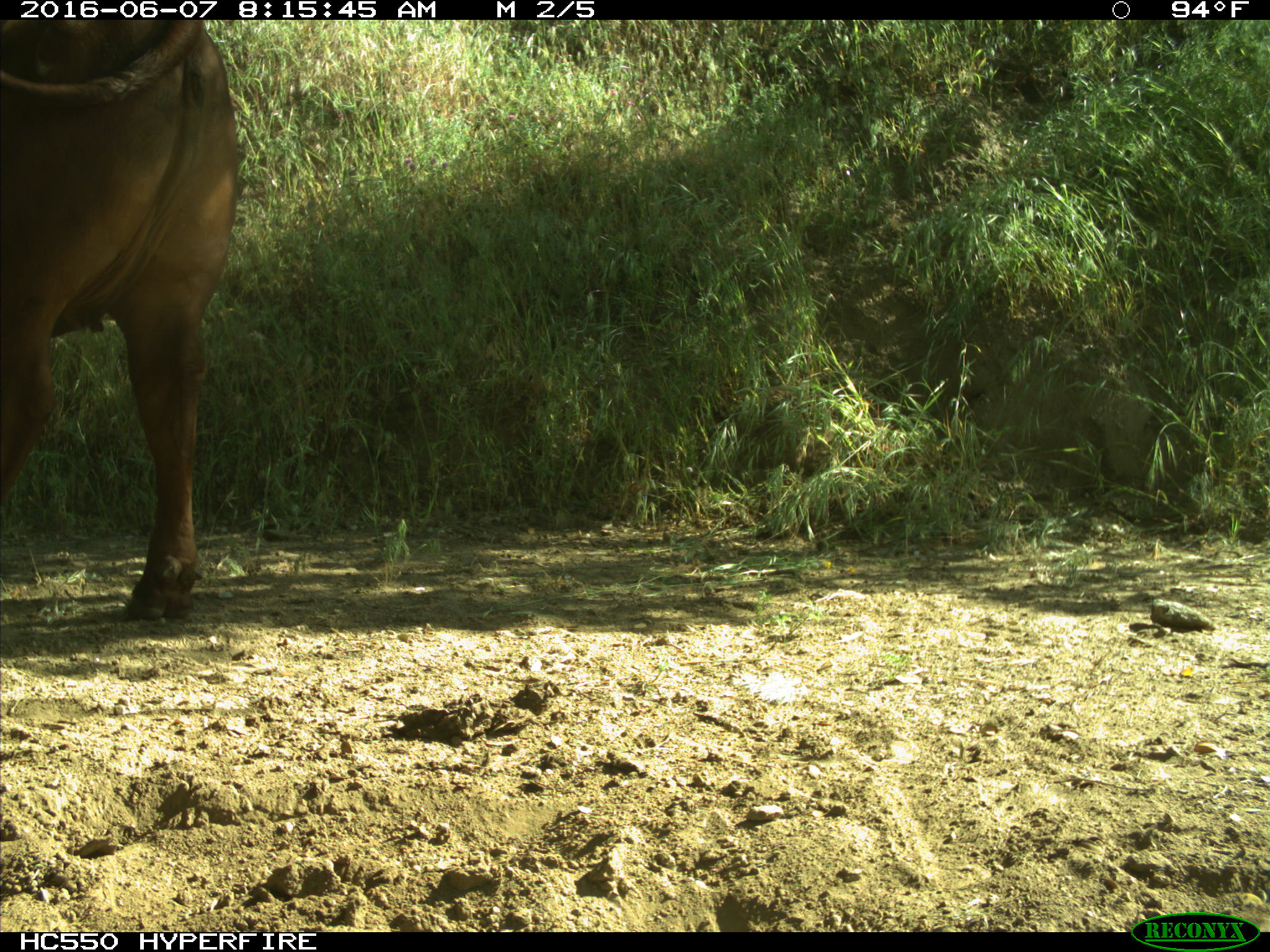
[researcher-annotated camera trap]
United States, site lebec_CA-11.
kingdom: Animalia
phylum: Chordata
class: Mammalia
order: Artiodactyla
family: Bovidae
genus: Bos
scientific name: Bos taurus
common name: domestic cow